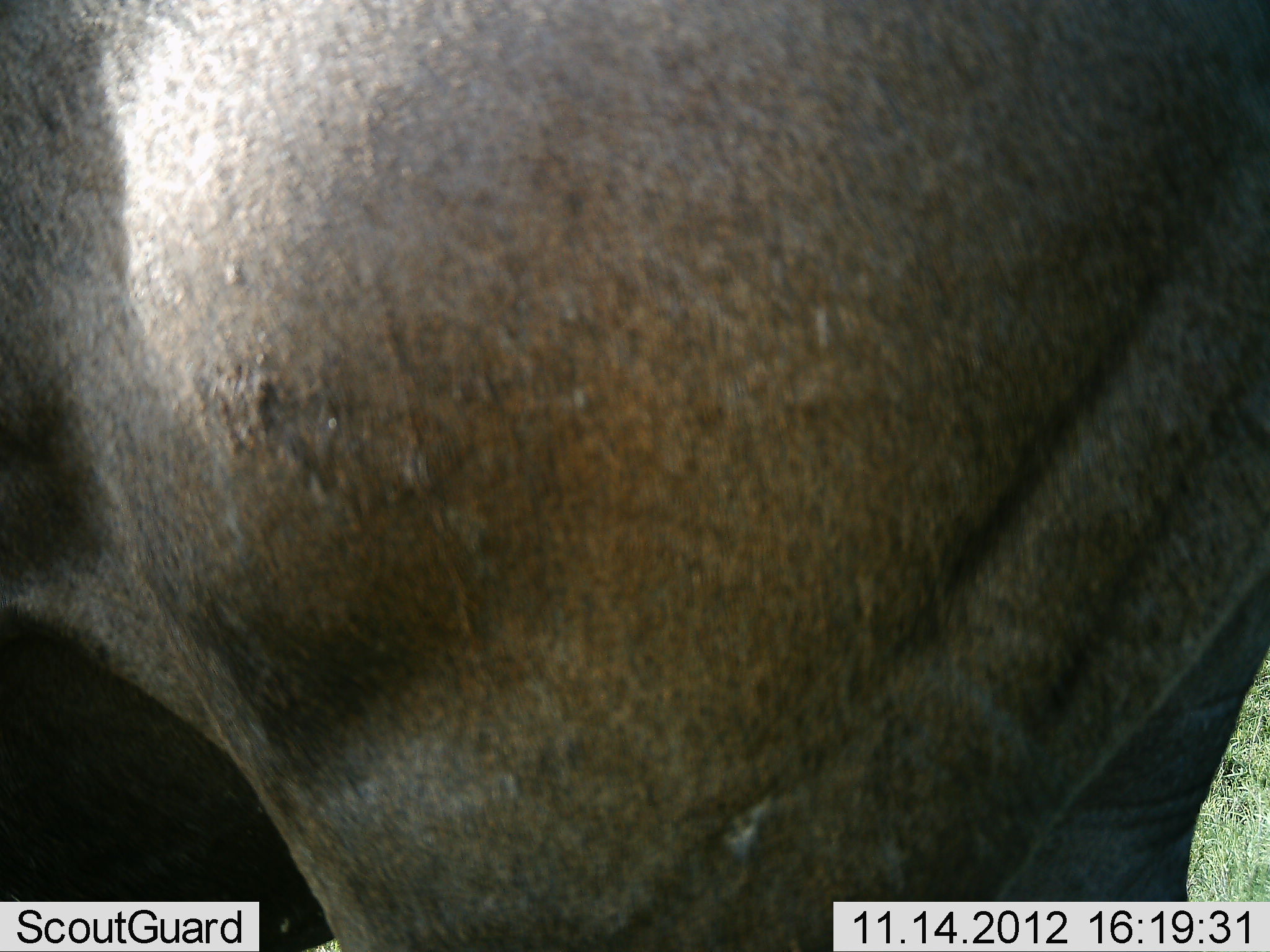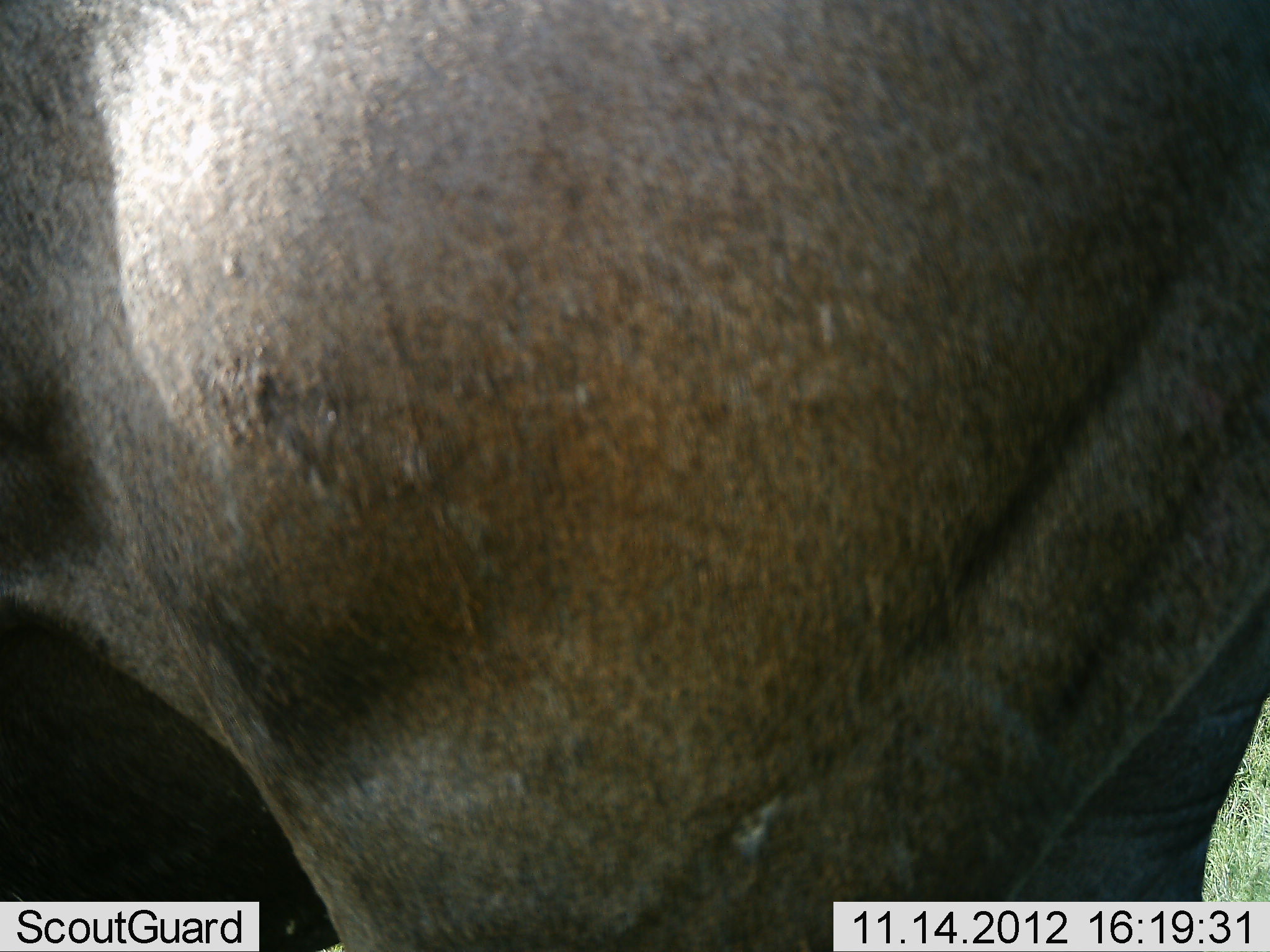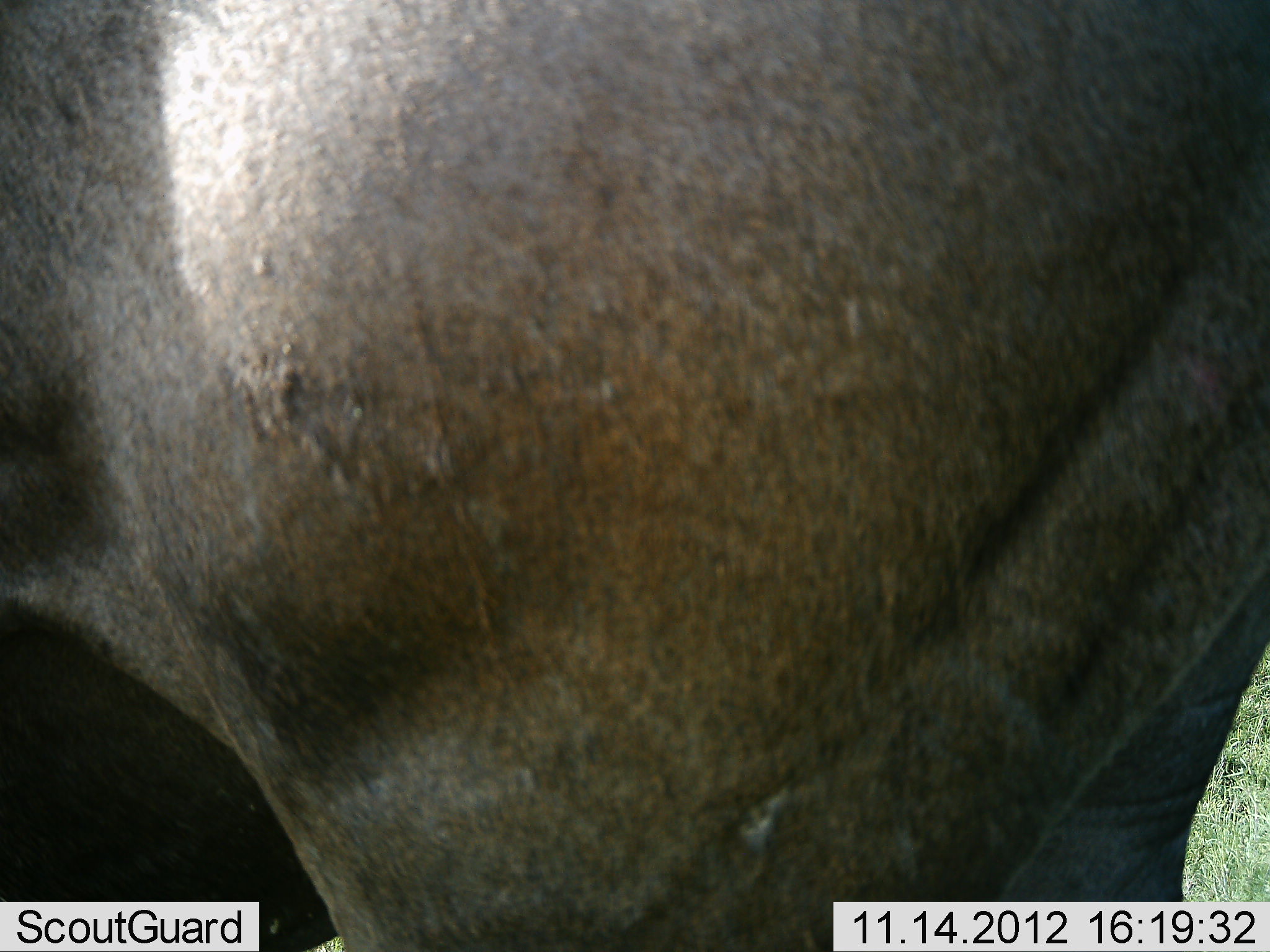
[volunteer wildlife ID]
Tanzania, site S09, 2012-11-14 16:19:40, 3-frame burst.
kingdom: Animalia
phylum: Chordata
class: Mammalia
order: Artiodactyla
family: Bovidae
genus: Connochaetes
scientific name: Connochaetes taurinus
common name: blue wildebeest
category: wildebeest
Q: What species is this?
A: Wildebeest (blue wildebeest) (Connochaetes taurinus).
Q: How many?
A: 1.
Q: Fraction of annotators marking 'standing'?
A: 90%.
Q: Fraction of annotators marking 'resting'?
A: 0%.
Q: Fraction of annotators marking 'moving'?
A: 10%.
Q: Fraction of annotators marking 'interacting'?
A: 0%.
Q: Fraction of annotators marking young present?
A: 0%.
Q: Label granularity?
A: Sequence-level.